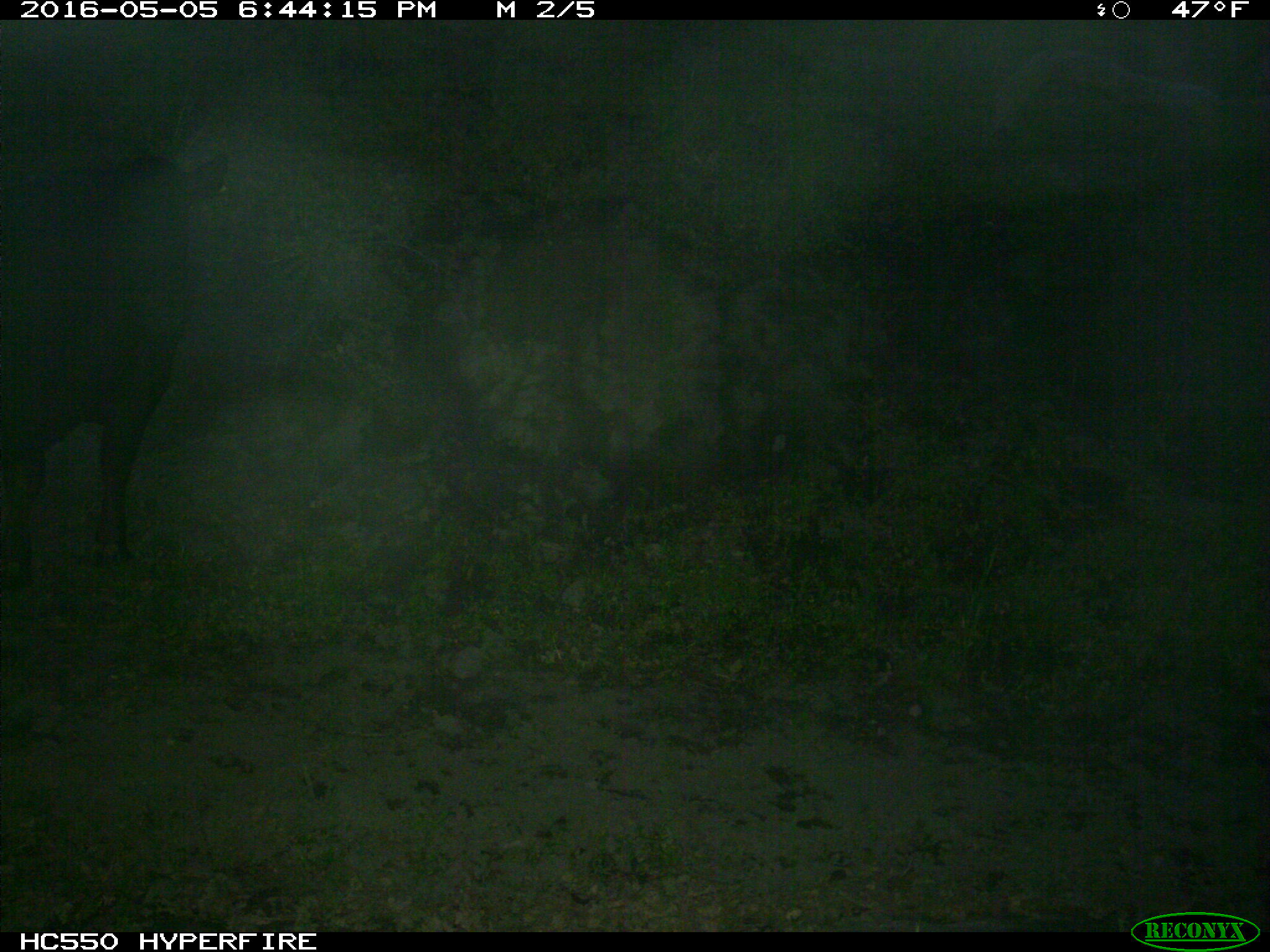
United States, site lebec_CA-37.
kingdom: Animalia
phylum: Chordata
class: Mammalia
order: Artiodactyla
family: Bovidae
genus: Bos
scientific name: Bos taurus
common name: domestic cow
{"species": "Bos taurus (domestic cow)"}